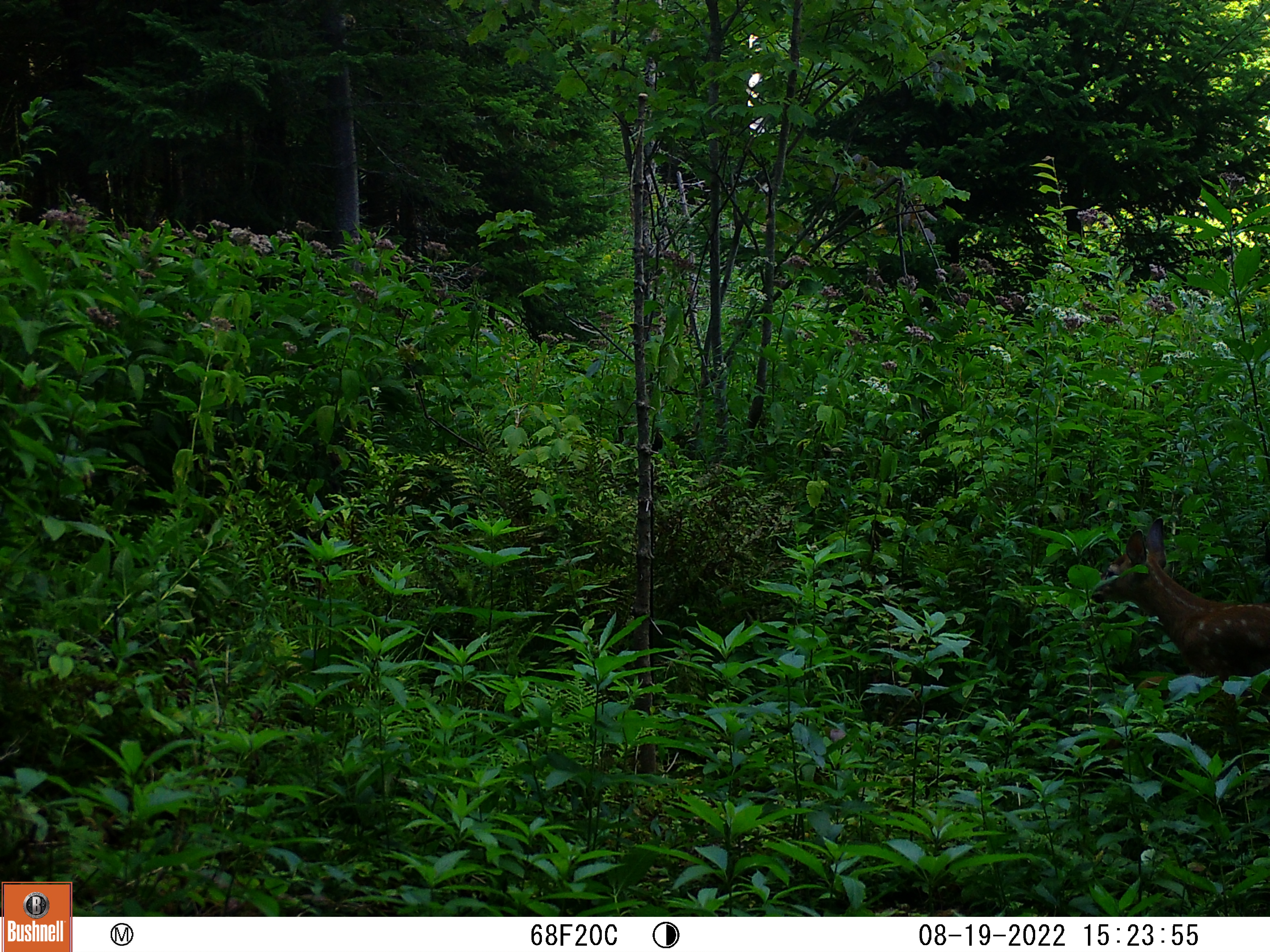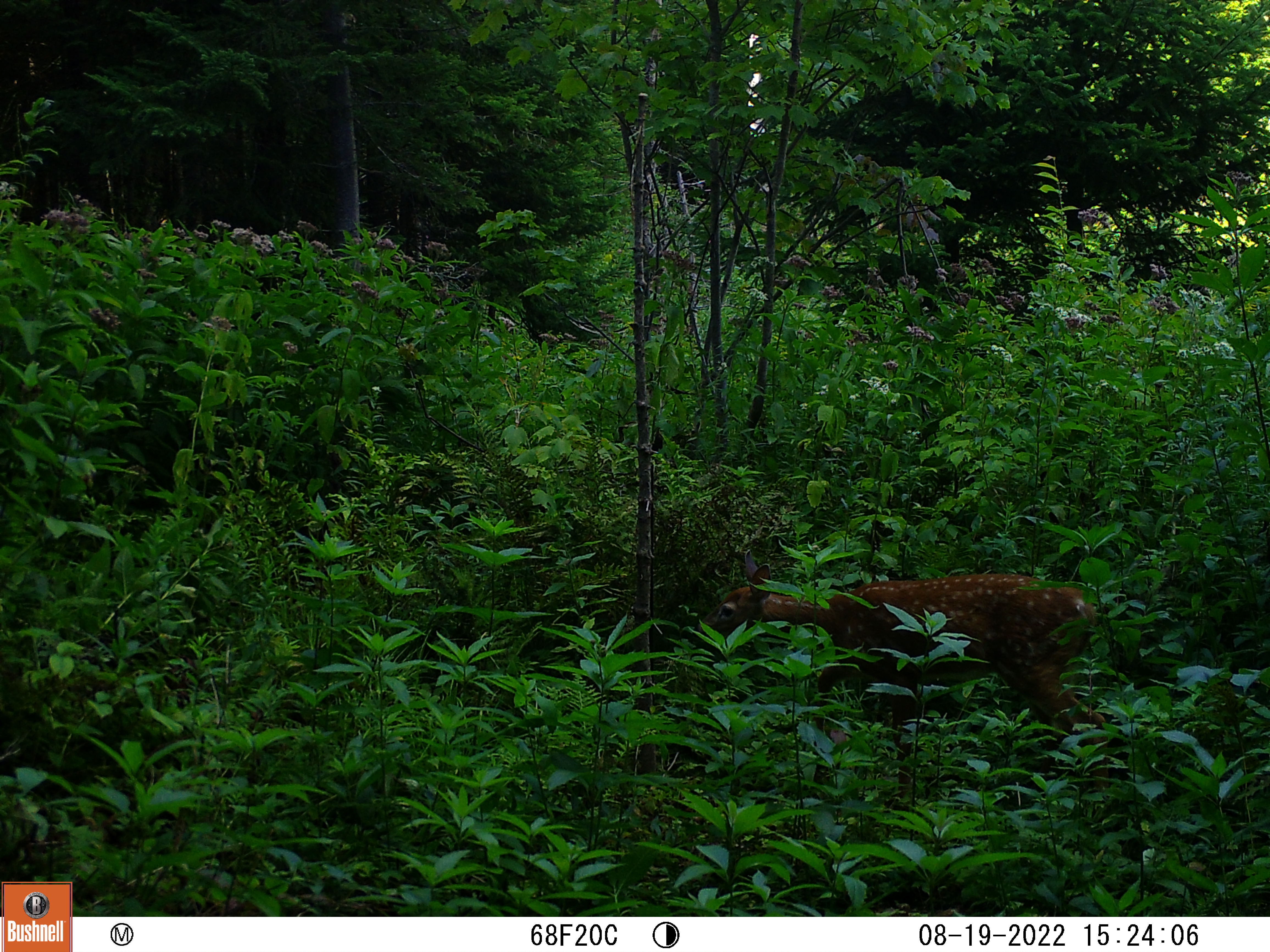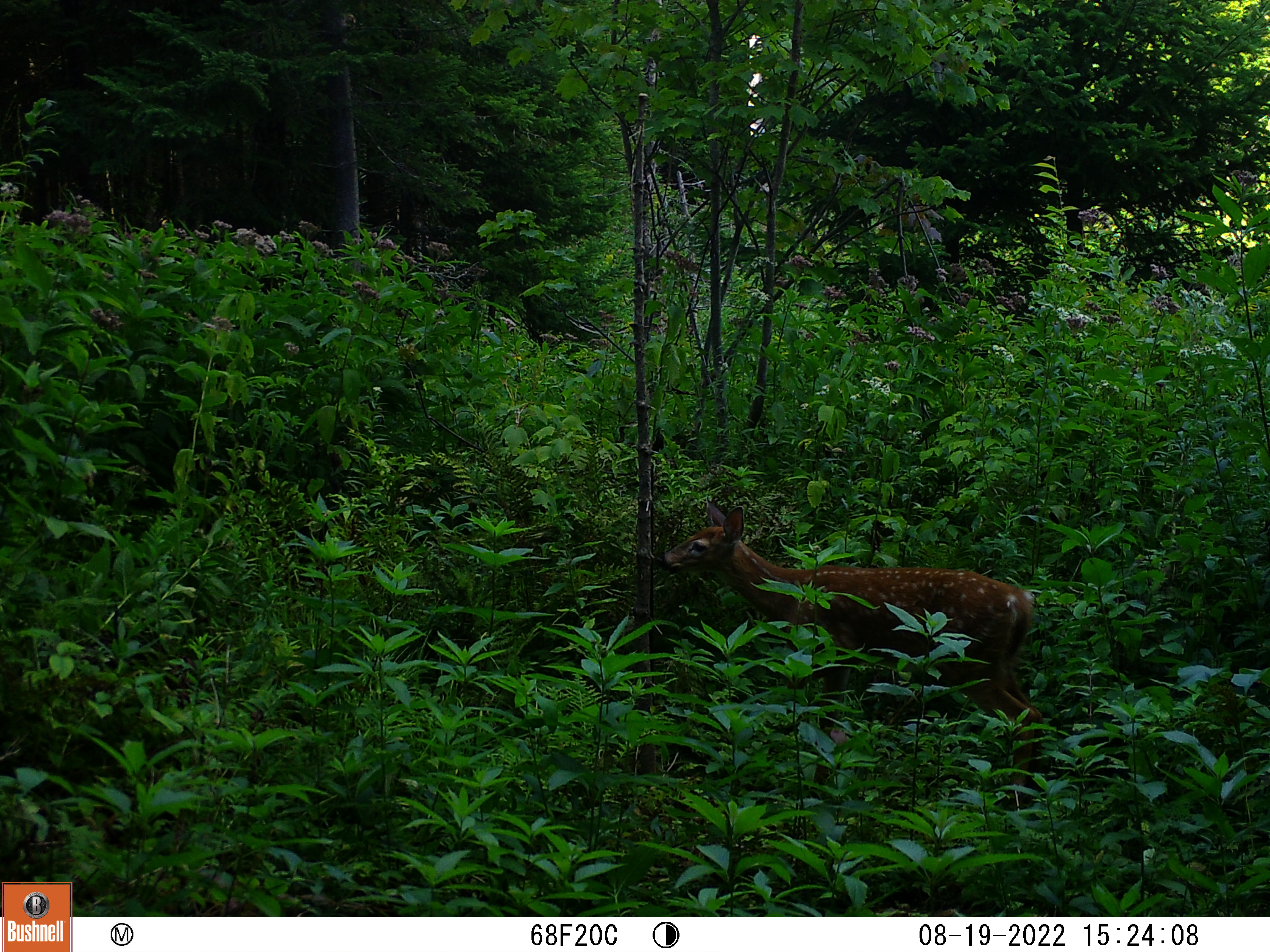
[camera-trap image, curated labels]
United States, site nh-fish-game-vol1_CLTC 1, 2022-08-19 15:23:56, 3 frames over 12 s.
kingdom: Animalia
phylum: Chordata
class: Mammalia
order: Artiodactyla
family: Cervidae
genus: Odocoileus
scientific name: Odocoileus virginianus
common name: white-tailed deer